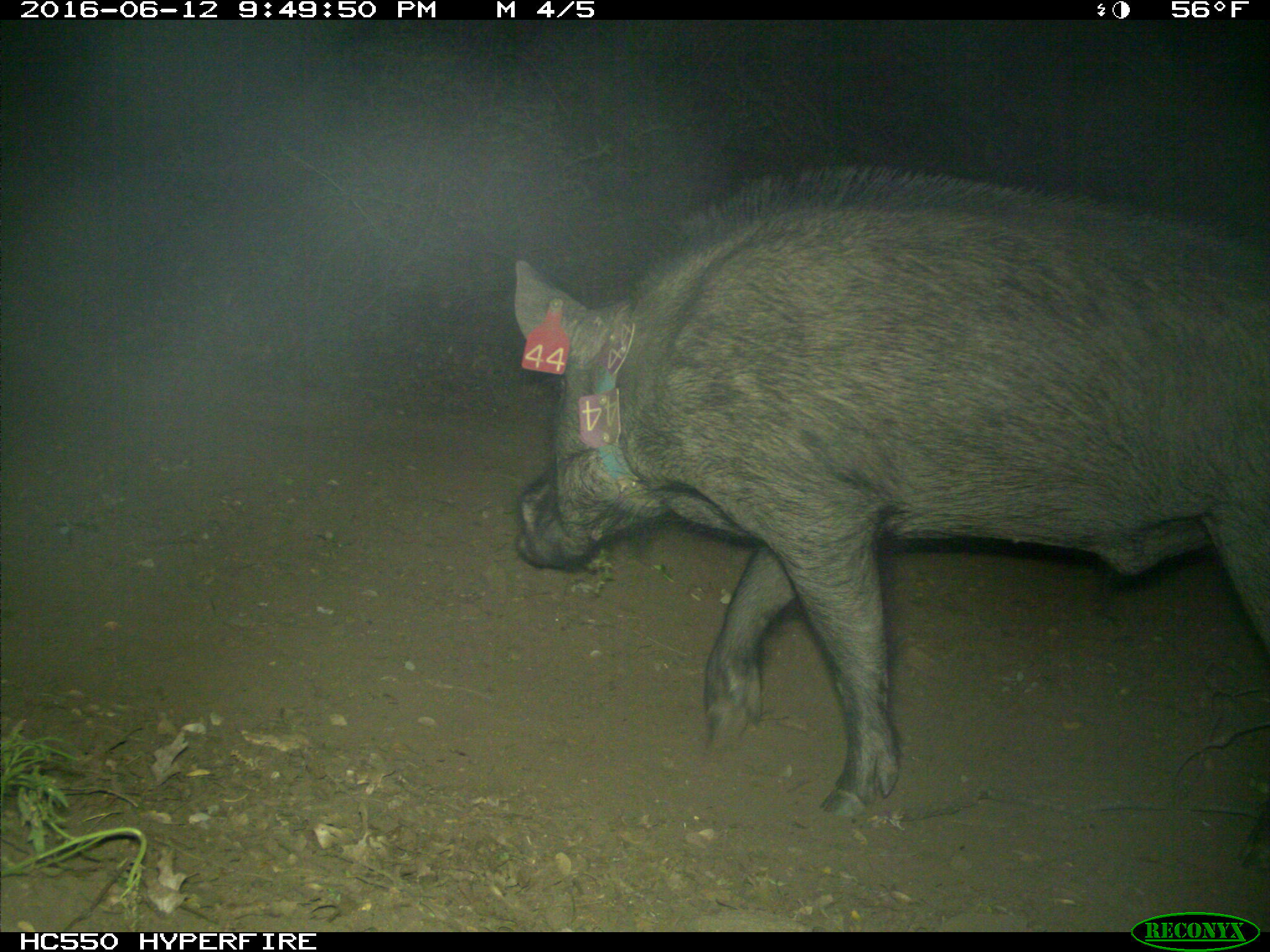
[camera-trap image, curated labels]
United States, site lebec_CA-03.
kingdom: Animalia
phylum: Chordata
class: Mammalia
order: Artiodactyla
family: Suidae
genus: Sus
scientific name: Sus scrofa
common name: wild boar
Sus scrofa (wild boar).